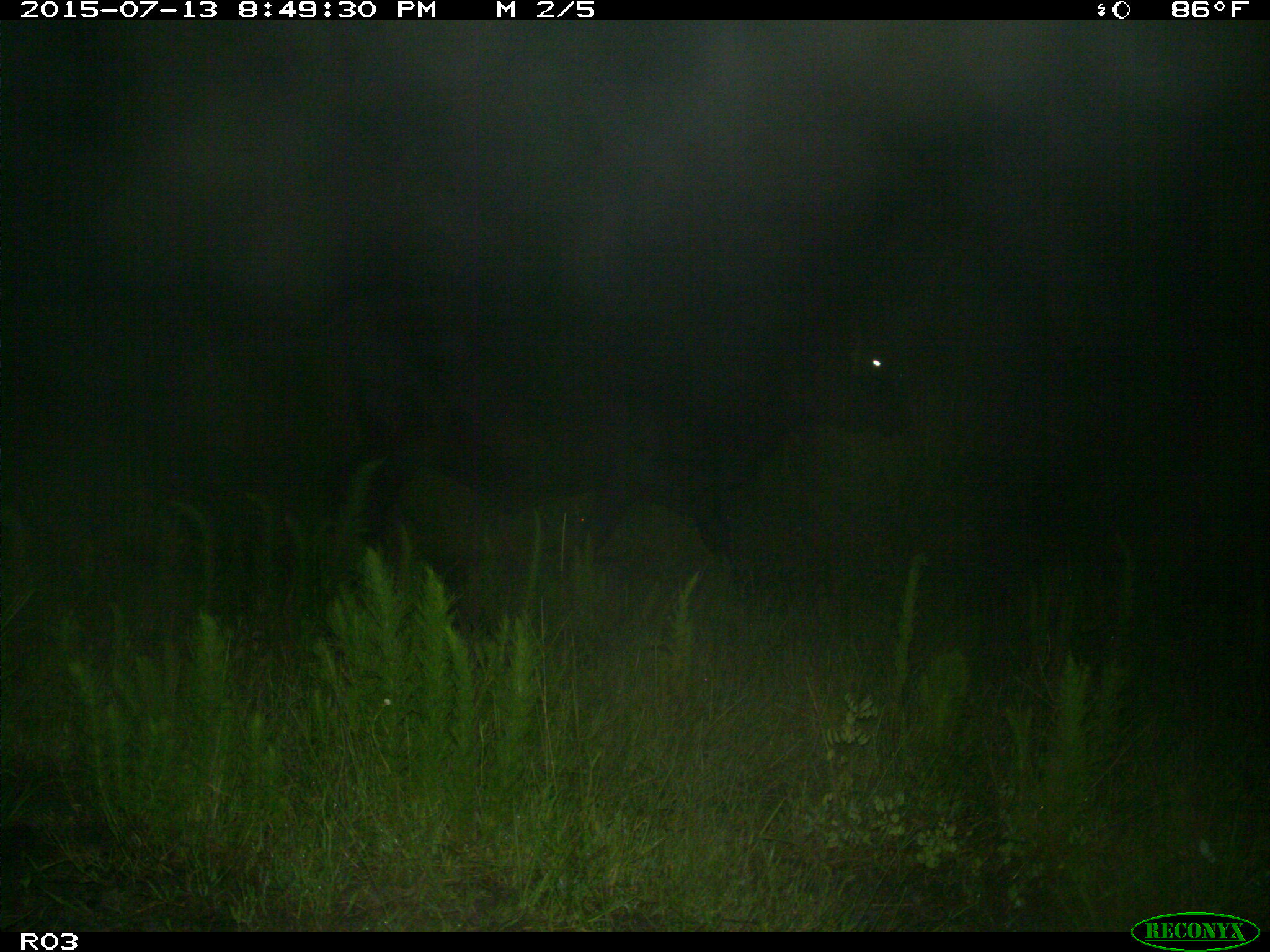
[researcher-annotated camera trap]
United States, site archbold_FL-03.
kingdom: Animalia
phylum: Chordata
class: Mammalia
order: Artiodactyla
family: Bovidae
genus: Bos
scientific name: Bos taurus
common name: domestic cow